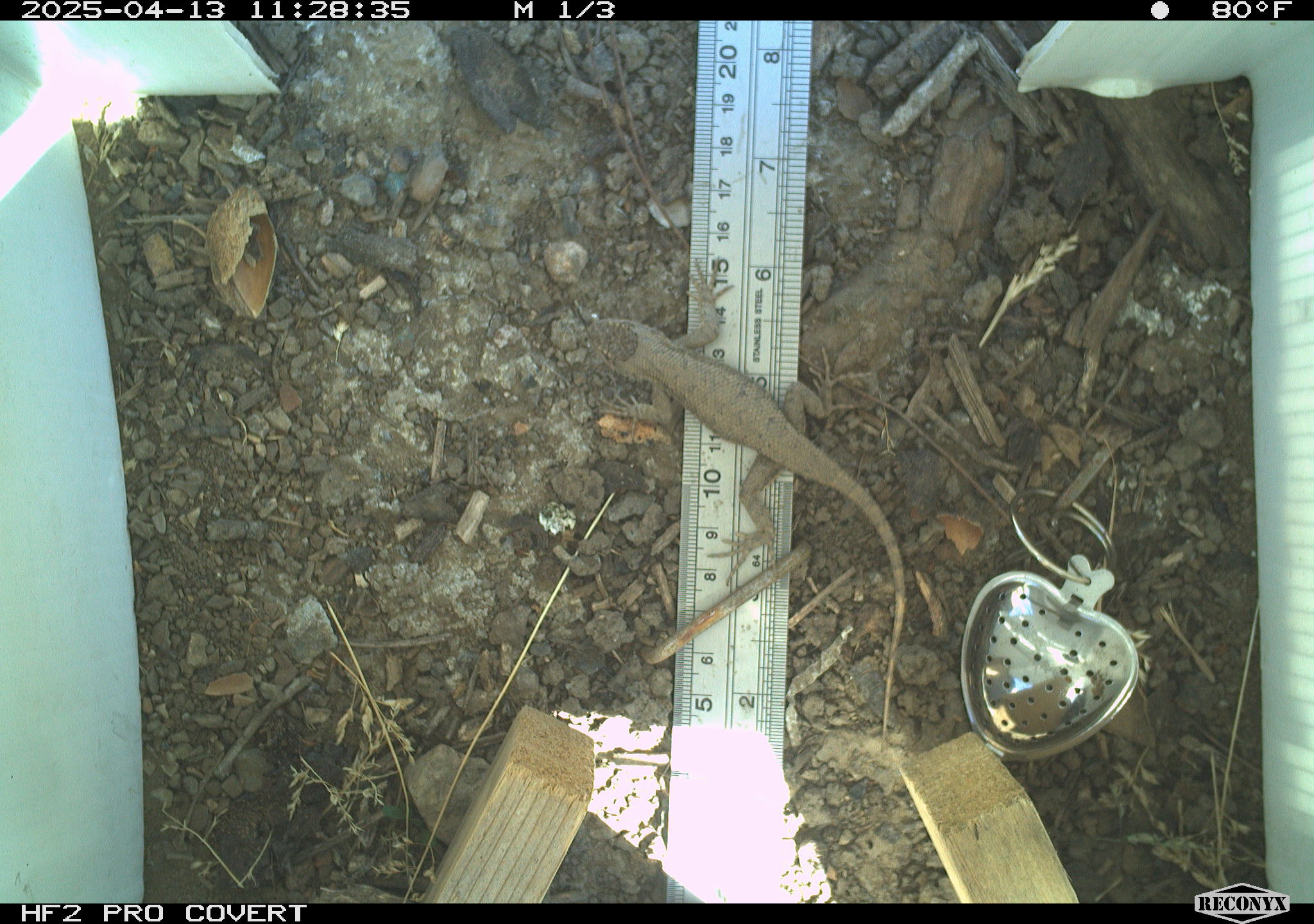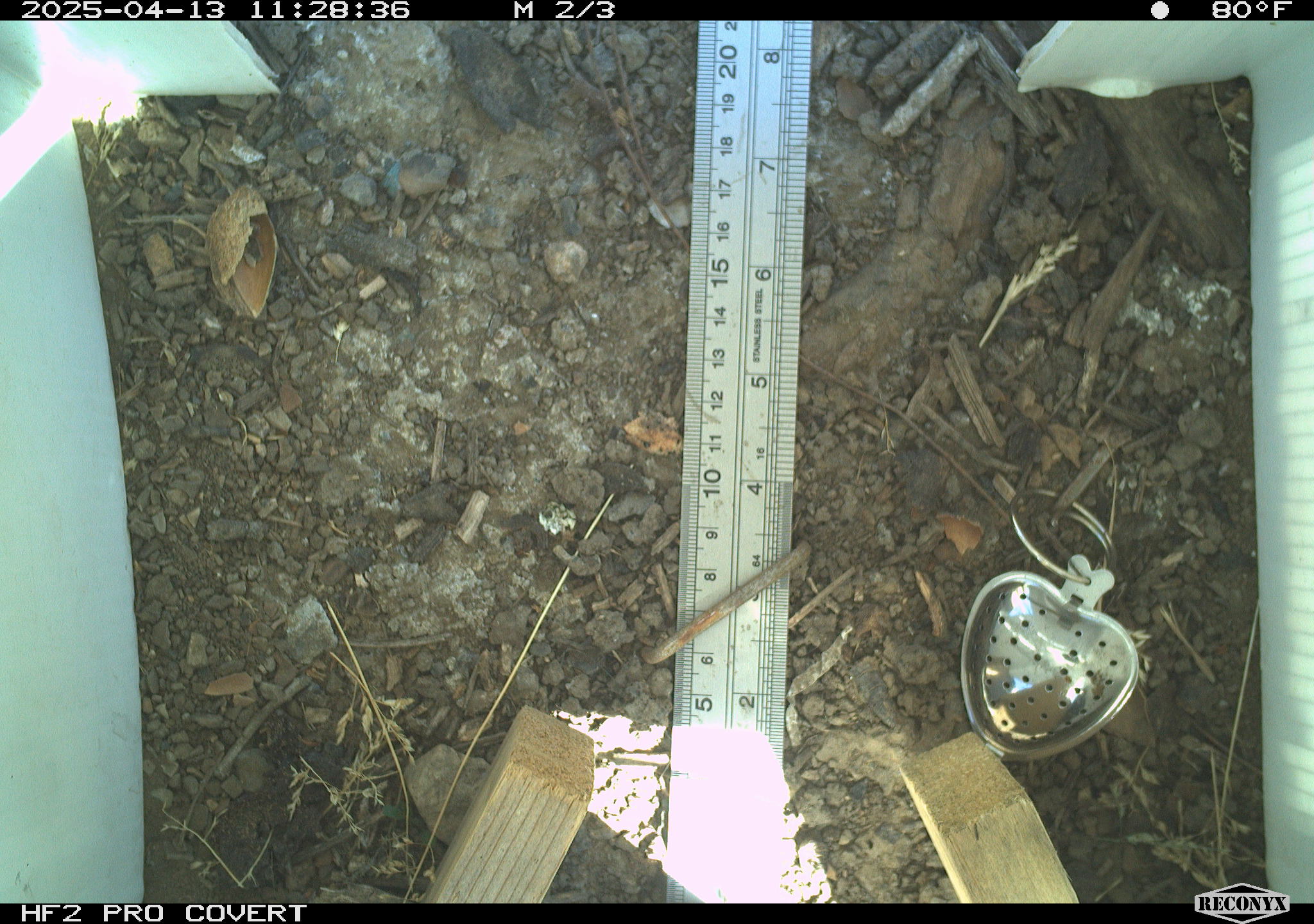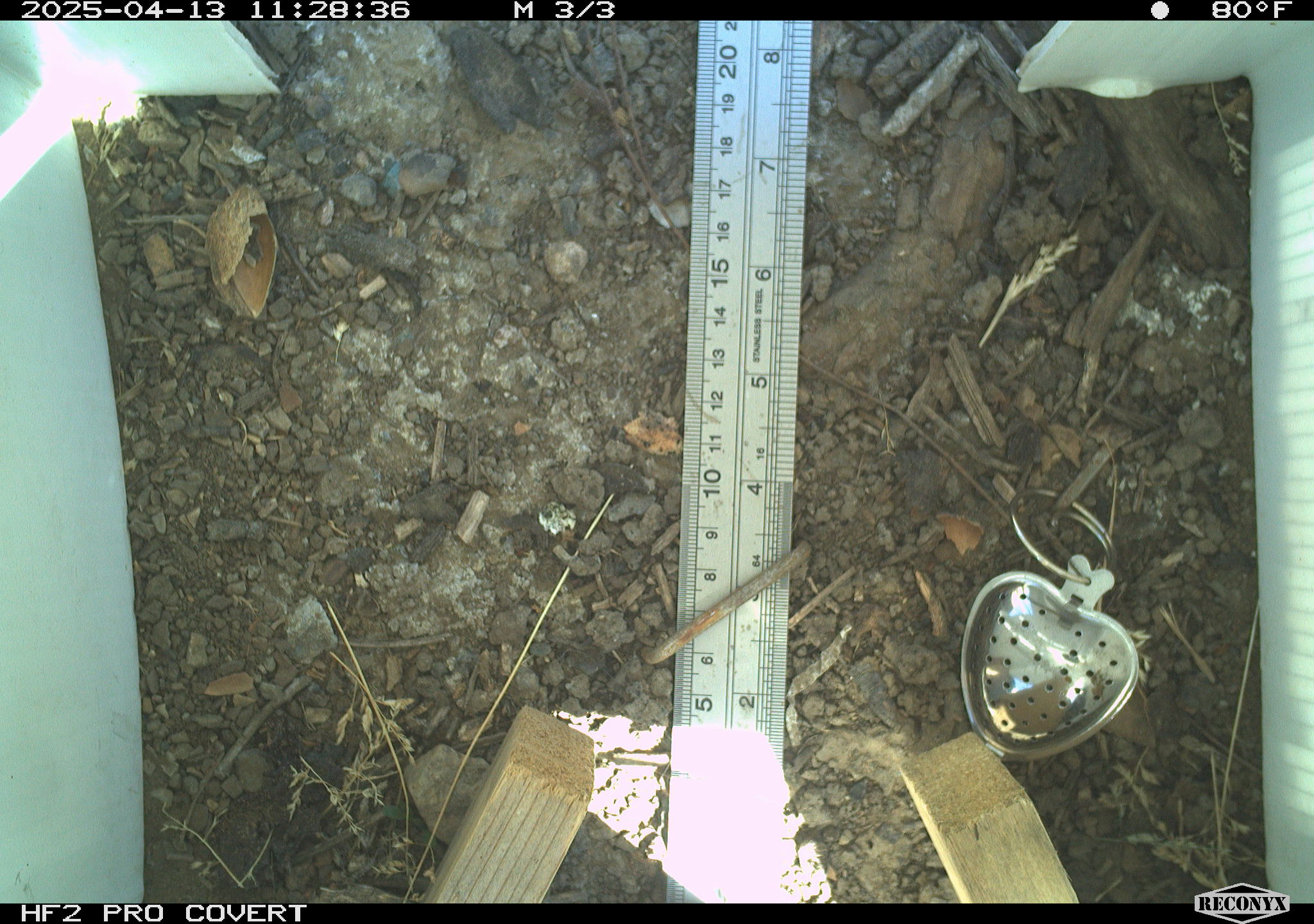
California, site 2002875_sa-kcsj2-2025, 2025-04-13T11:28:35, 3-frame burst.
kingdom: Animalia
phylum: Chordata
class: Reptilia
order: Squamata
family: Phrynosomatidae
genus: Sceloporus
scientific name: Sceloporus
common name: spiny lizards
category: sceloporus species